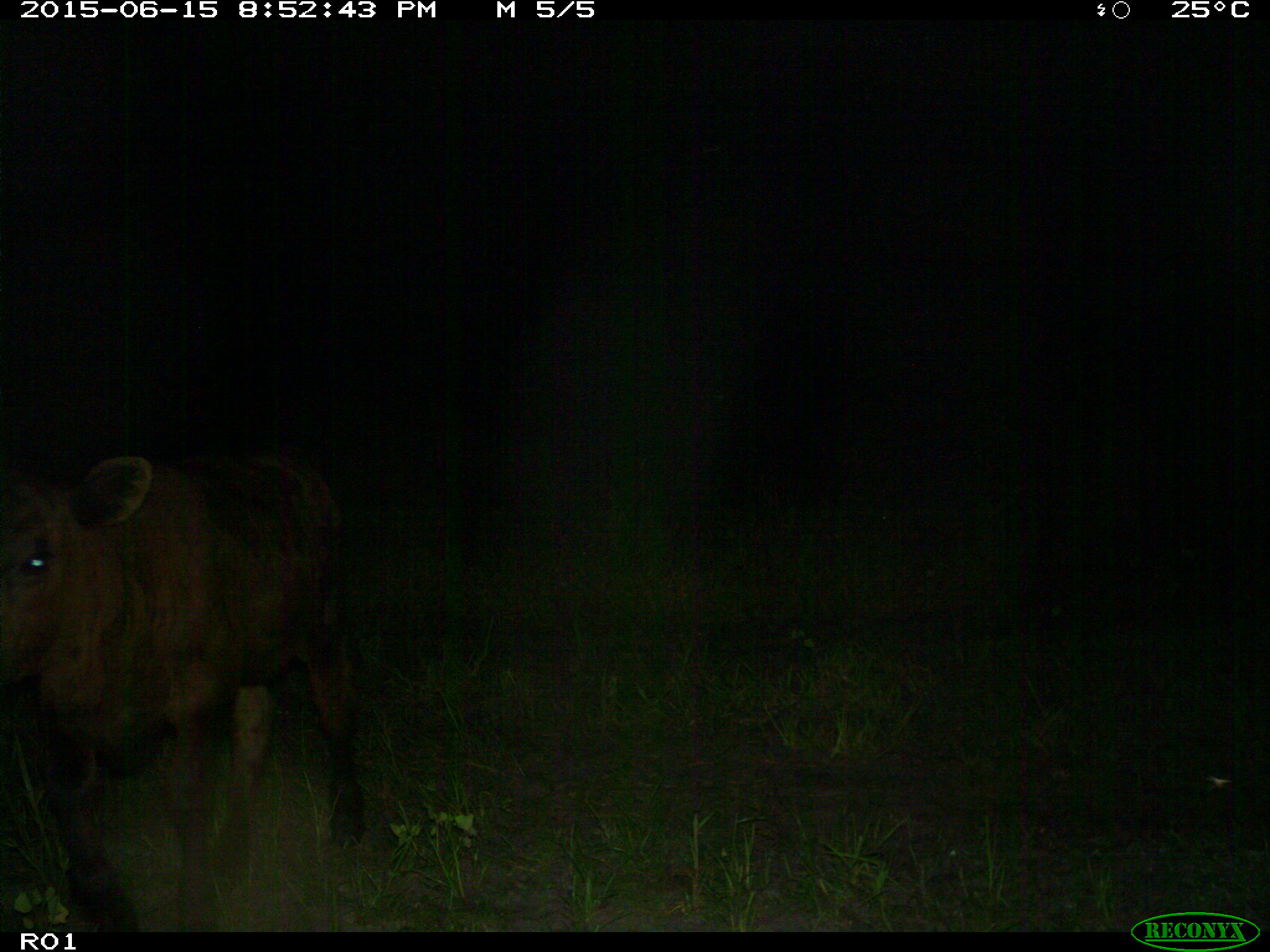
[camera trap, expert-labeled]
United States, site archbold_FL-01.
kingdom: Animalia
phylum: Chordata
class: Mammalia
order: Artiodactyla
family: Bovidae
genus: Bos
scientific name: Bos taurus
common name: domestic cow